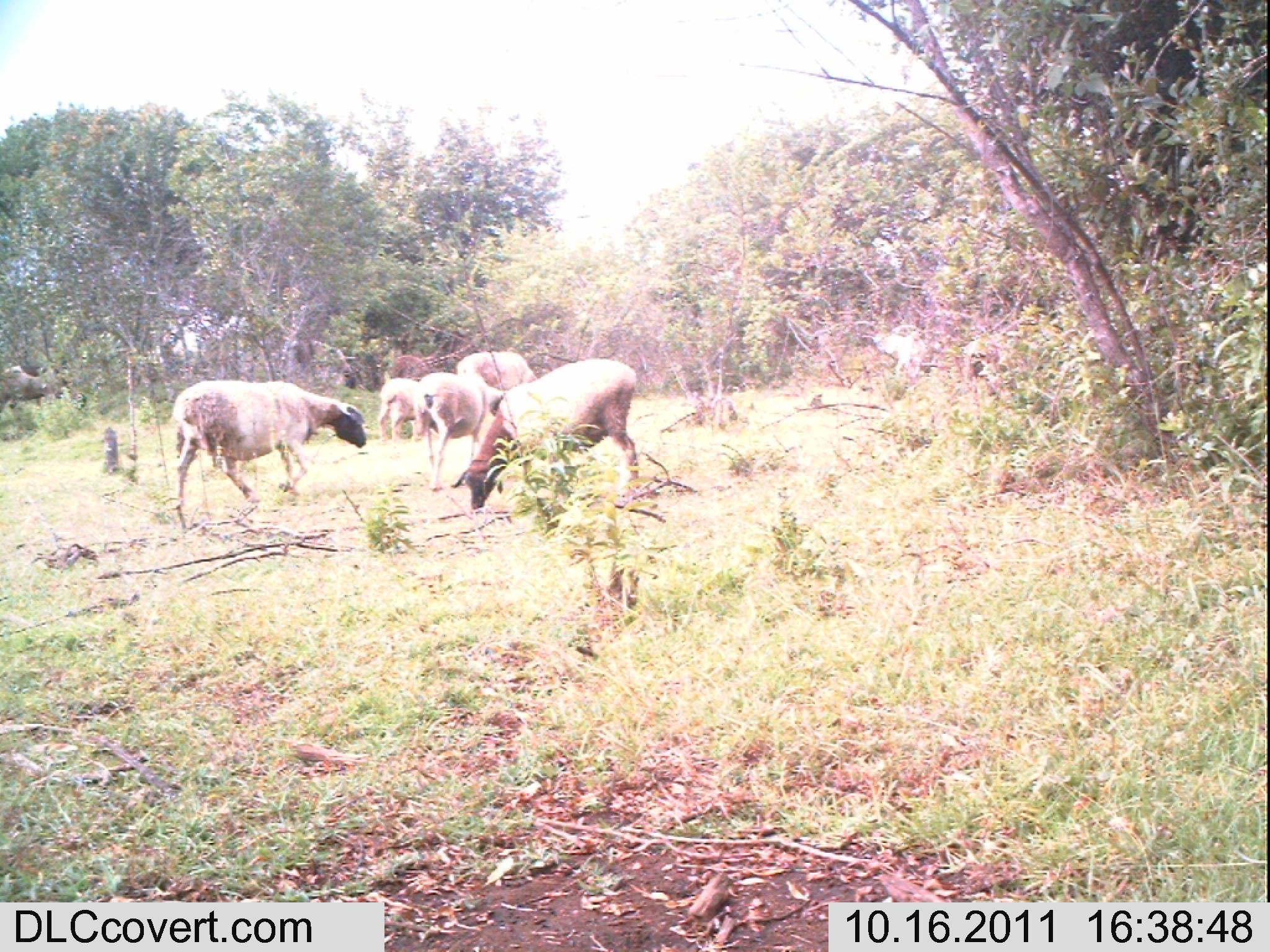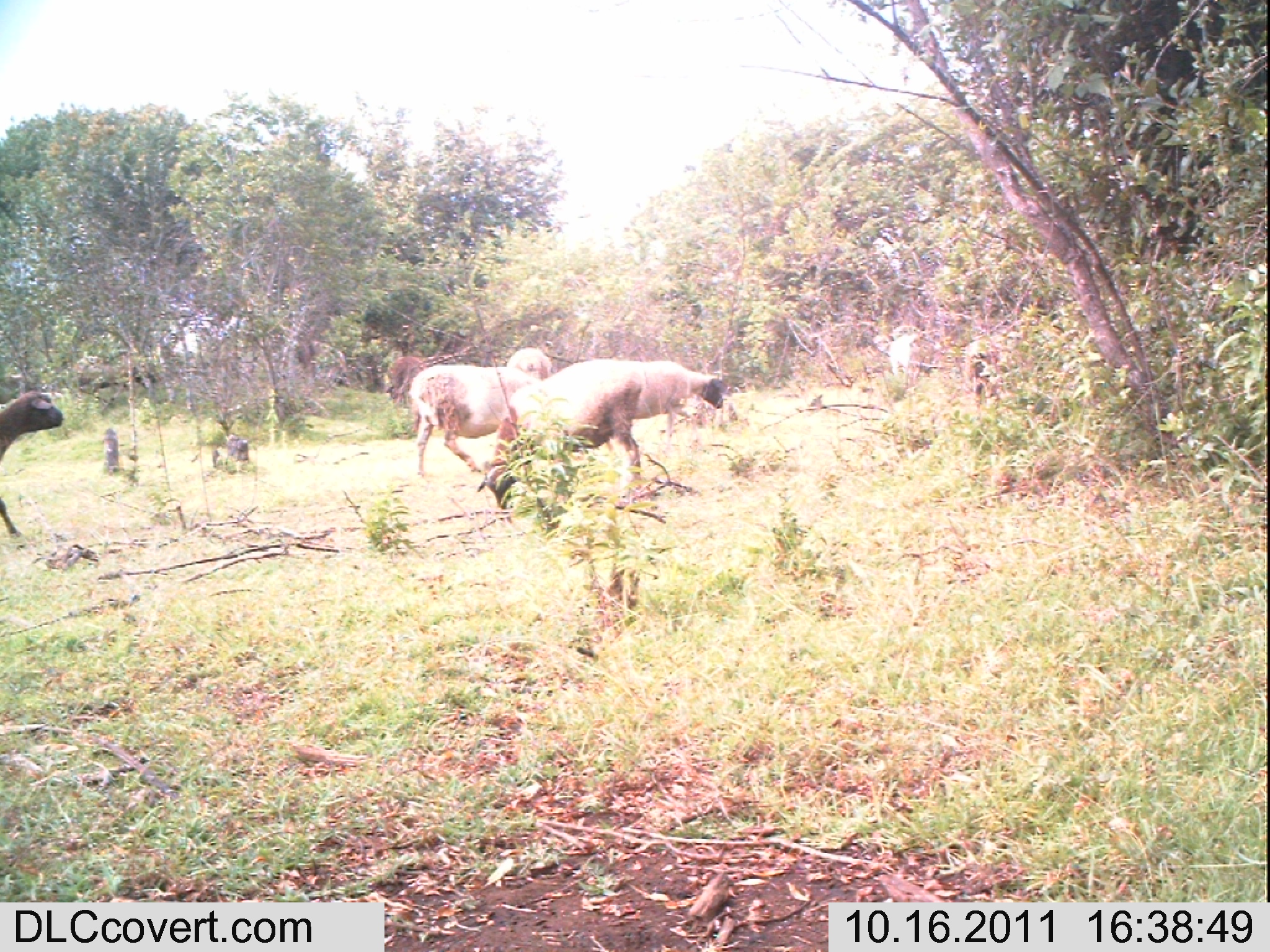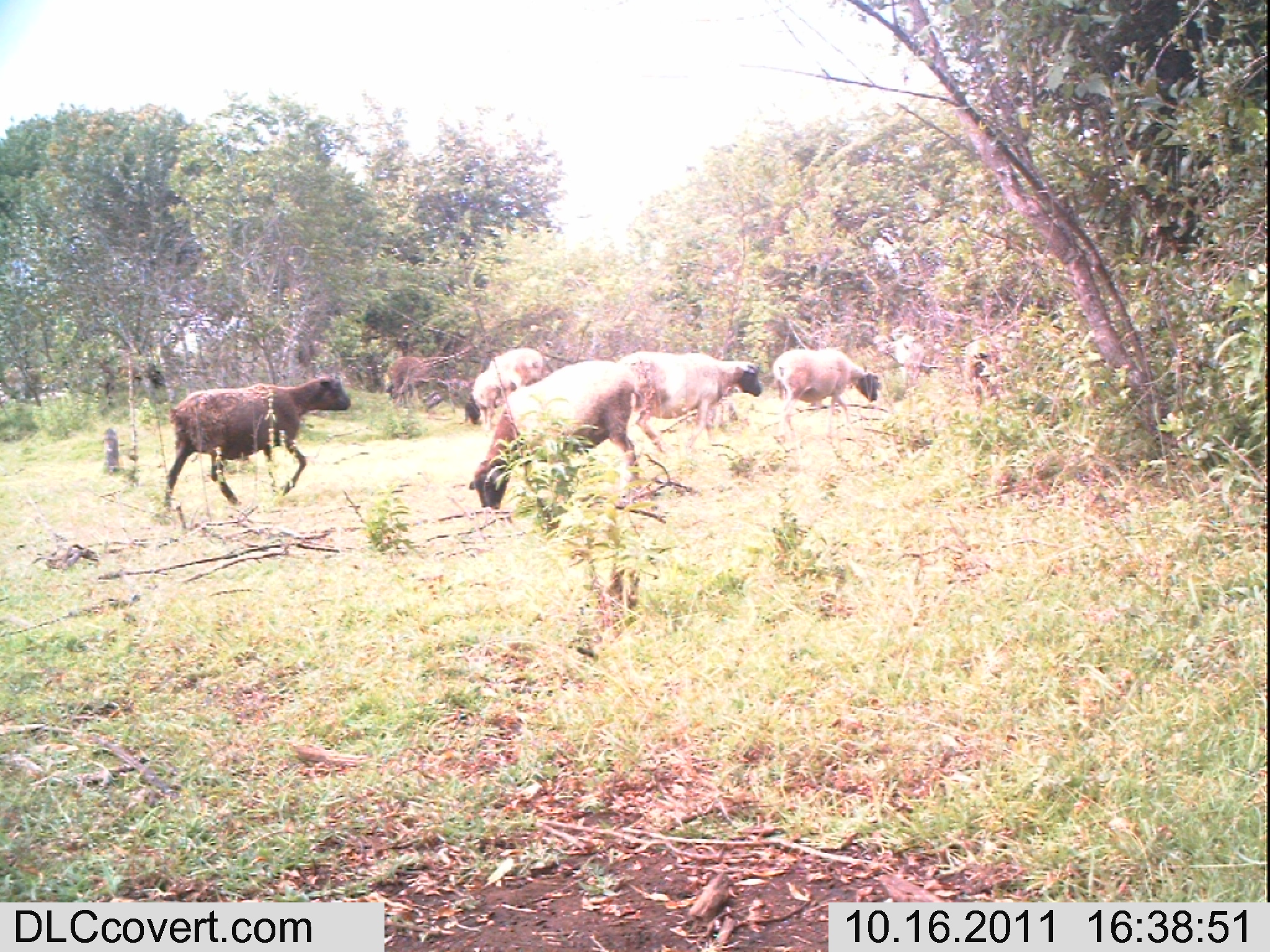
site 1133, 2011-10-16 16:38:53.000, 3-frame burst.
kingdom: Animalia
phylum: Chordata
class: Mammalia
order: Artiodactyla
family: Bovidae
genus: Capra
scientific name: Capra aegagrus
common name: wild goat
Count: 5.